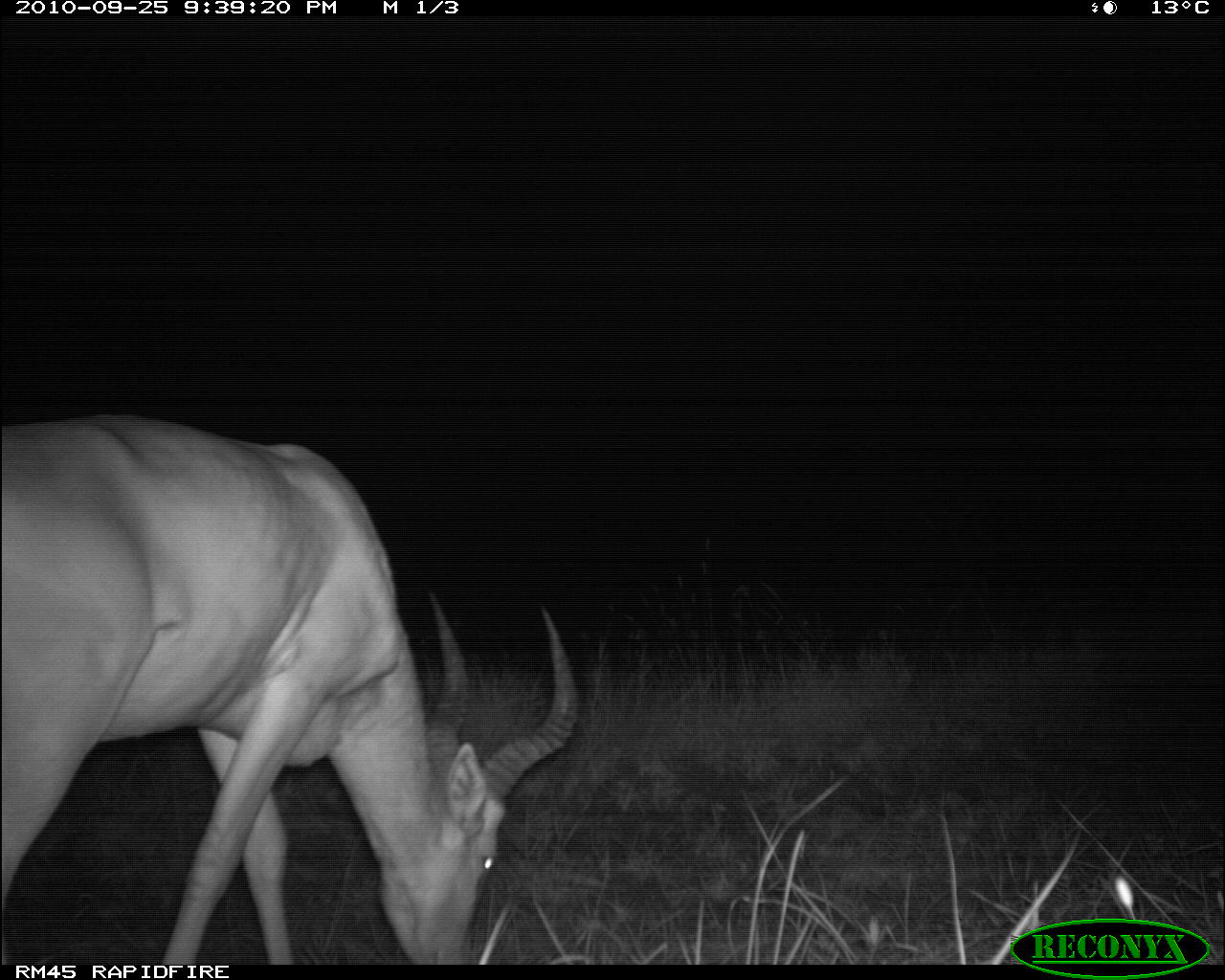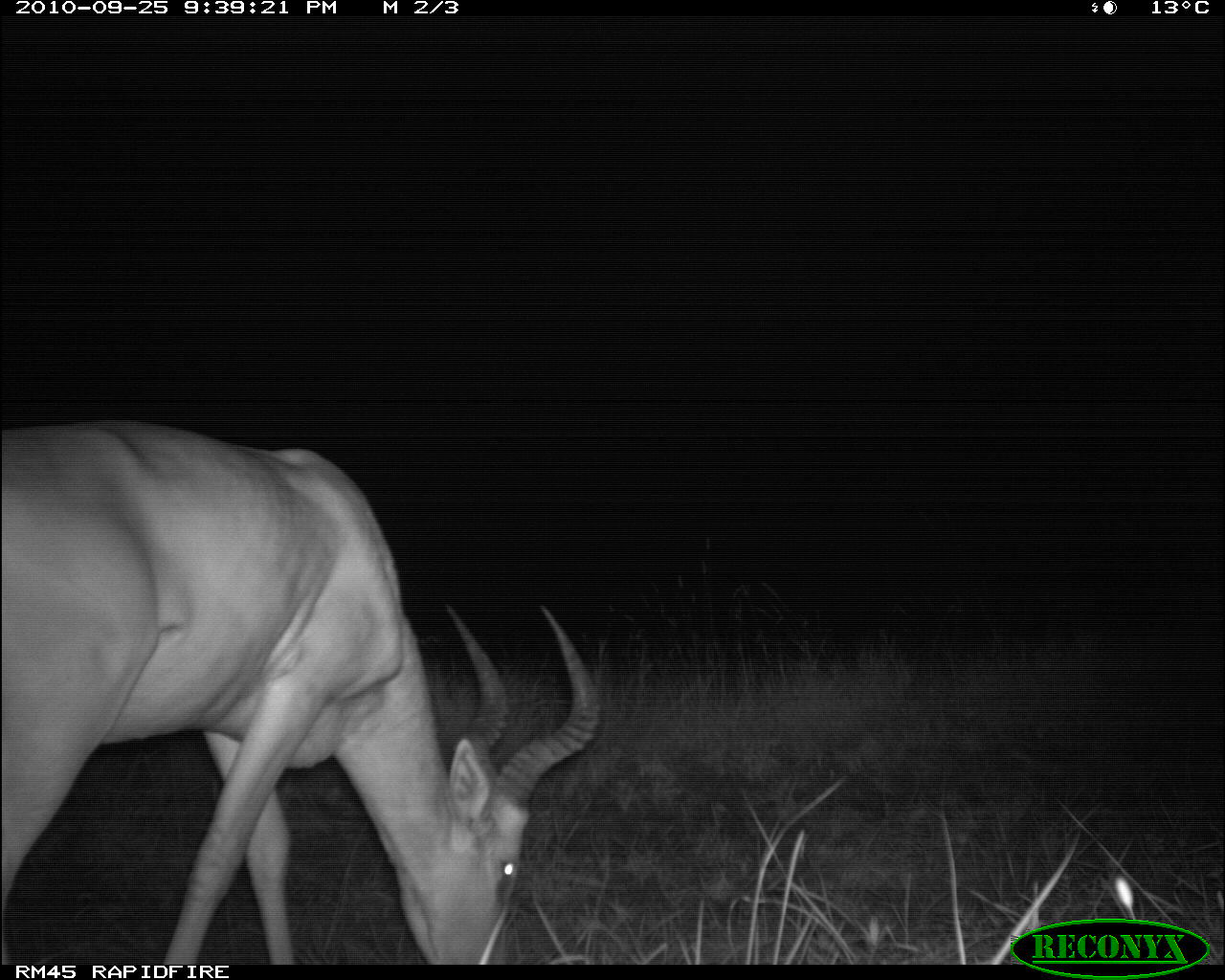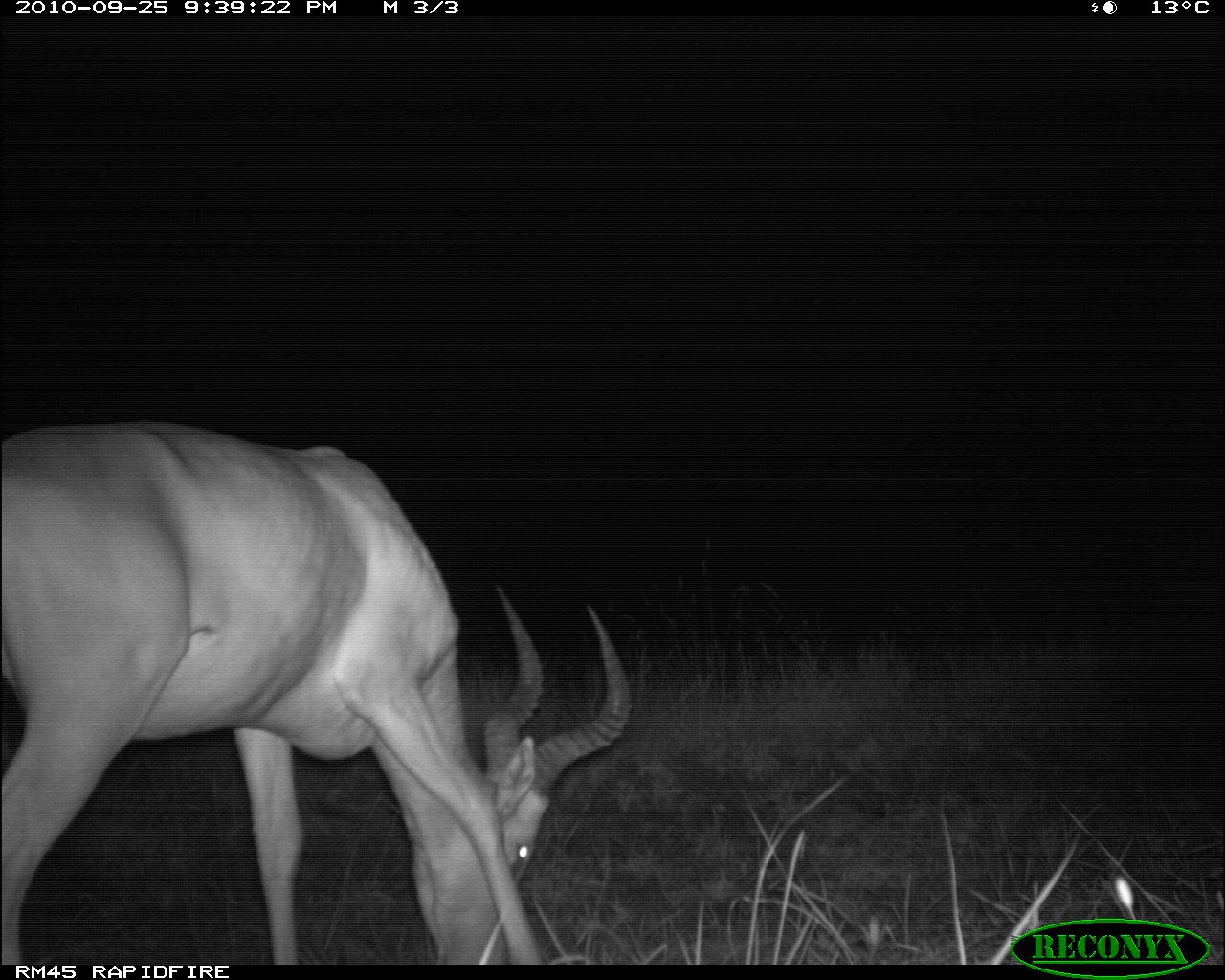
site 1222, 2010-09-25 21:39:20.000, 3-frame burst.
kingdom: Animalia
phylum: Chordata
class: Mammalia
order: Artiodactyla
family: Bovidae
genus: Alcelaphus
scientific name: Alcelaphus buselaphus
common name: hartebeest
Alcelaphus buselaphus (hartebeest), count 1.